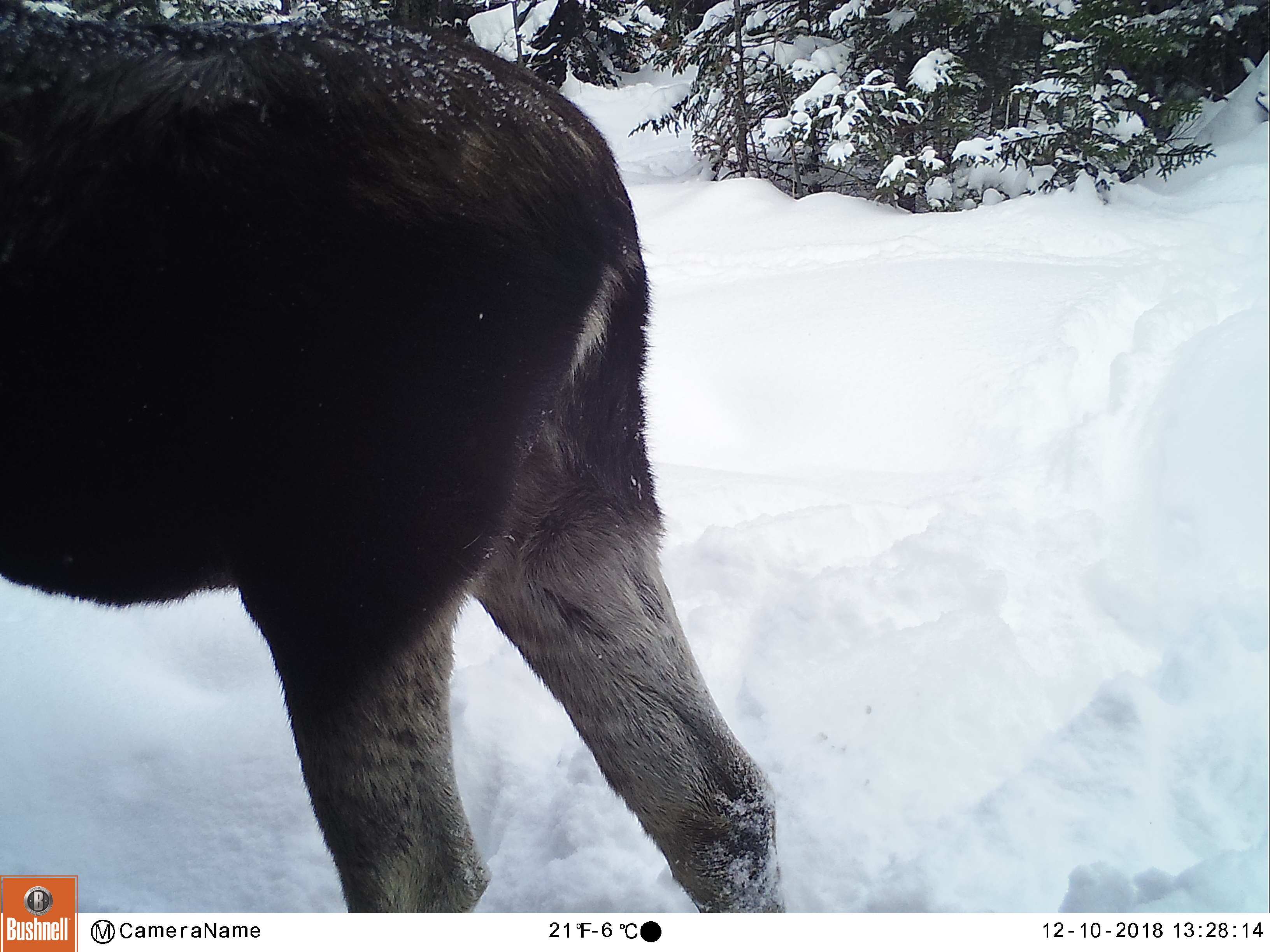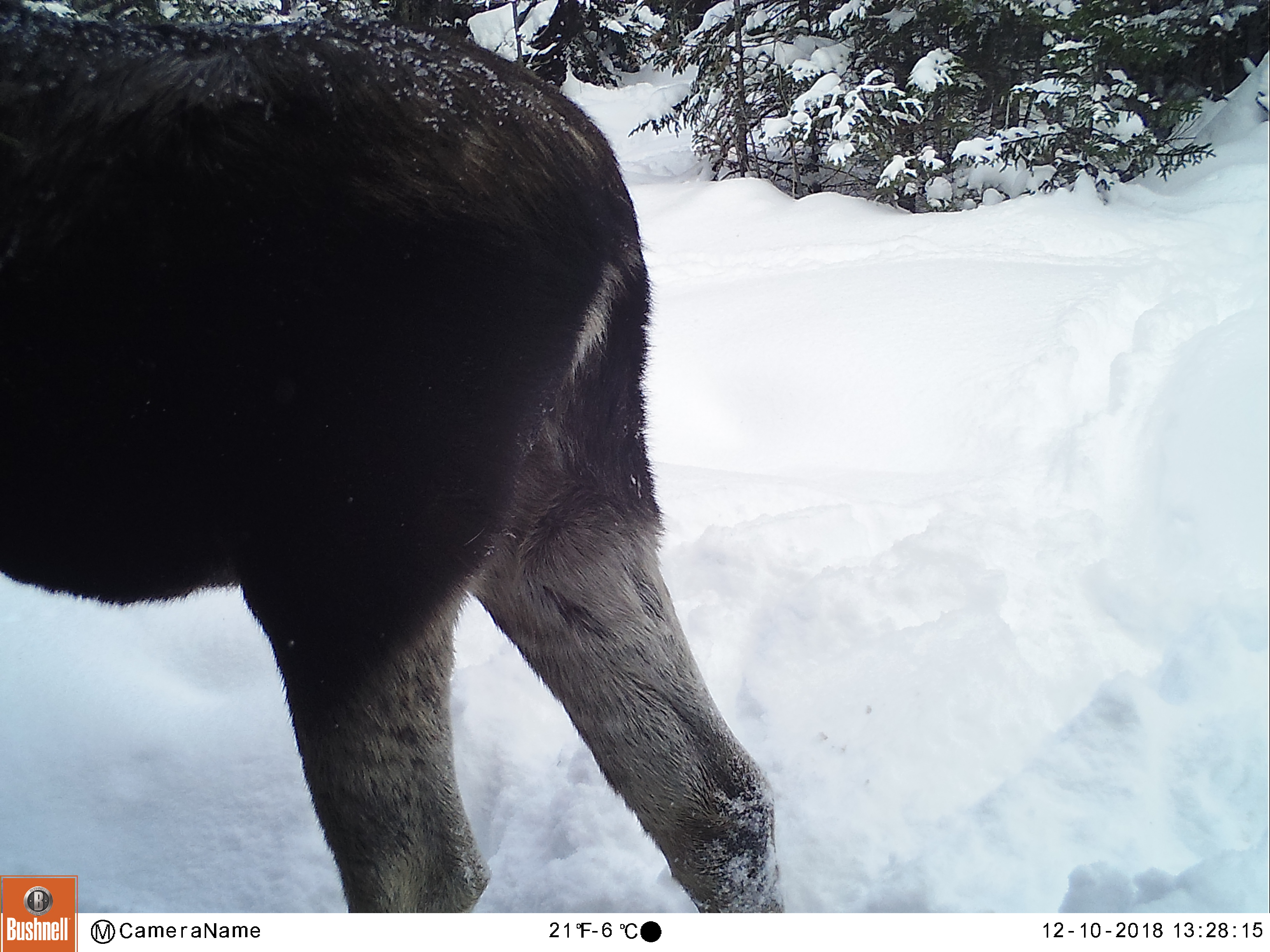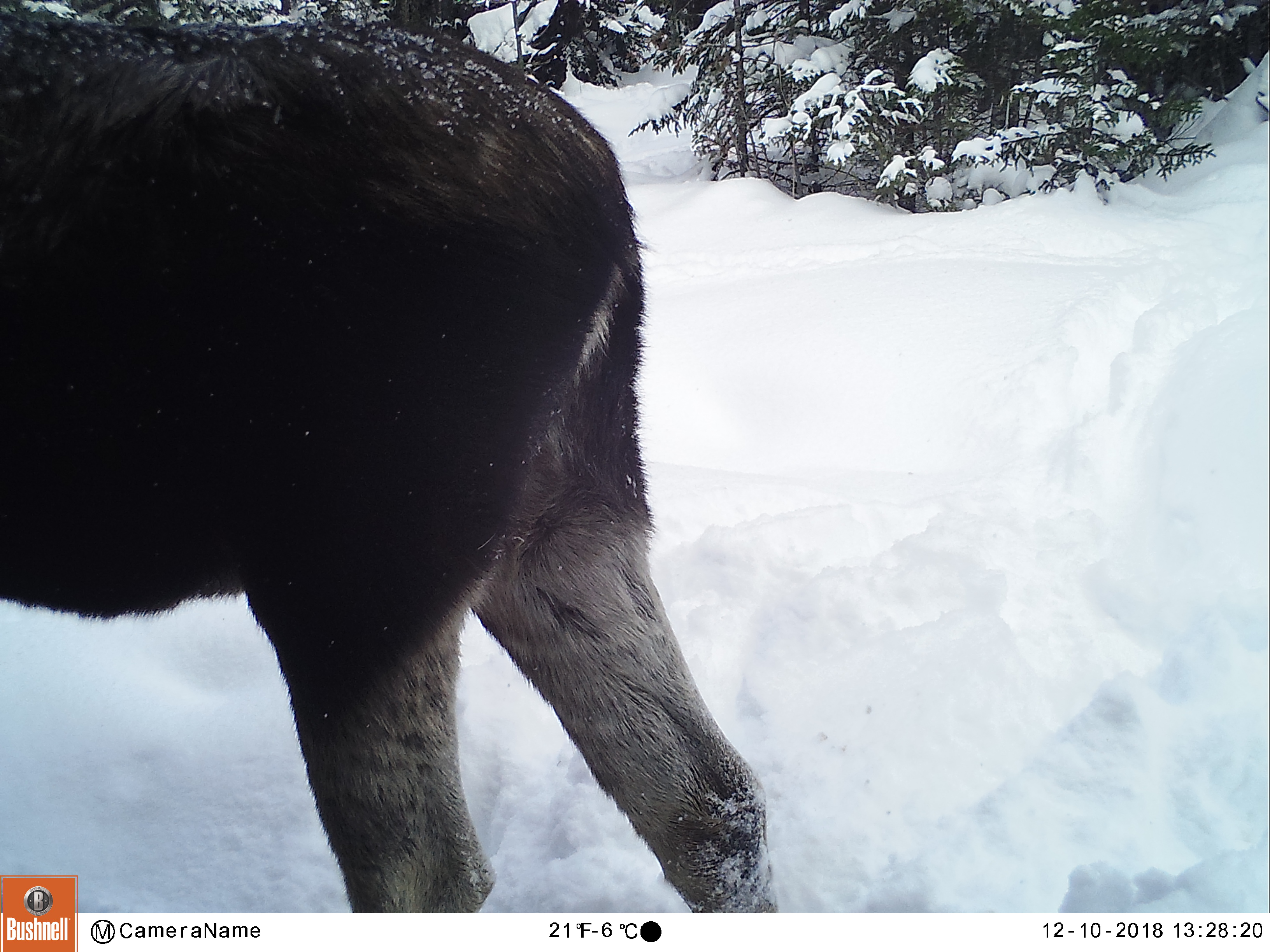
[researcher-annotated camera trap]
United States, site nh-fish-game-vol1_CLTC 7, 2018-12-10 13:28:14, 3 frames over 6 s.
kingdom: Animalia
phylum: Chordata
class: Mammalia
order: Artiodactyla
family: Cervidae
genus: Alces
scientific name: Alces alces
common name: moose